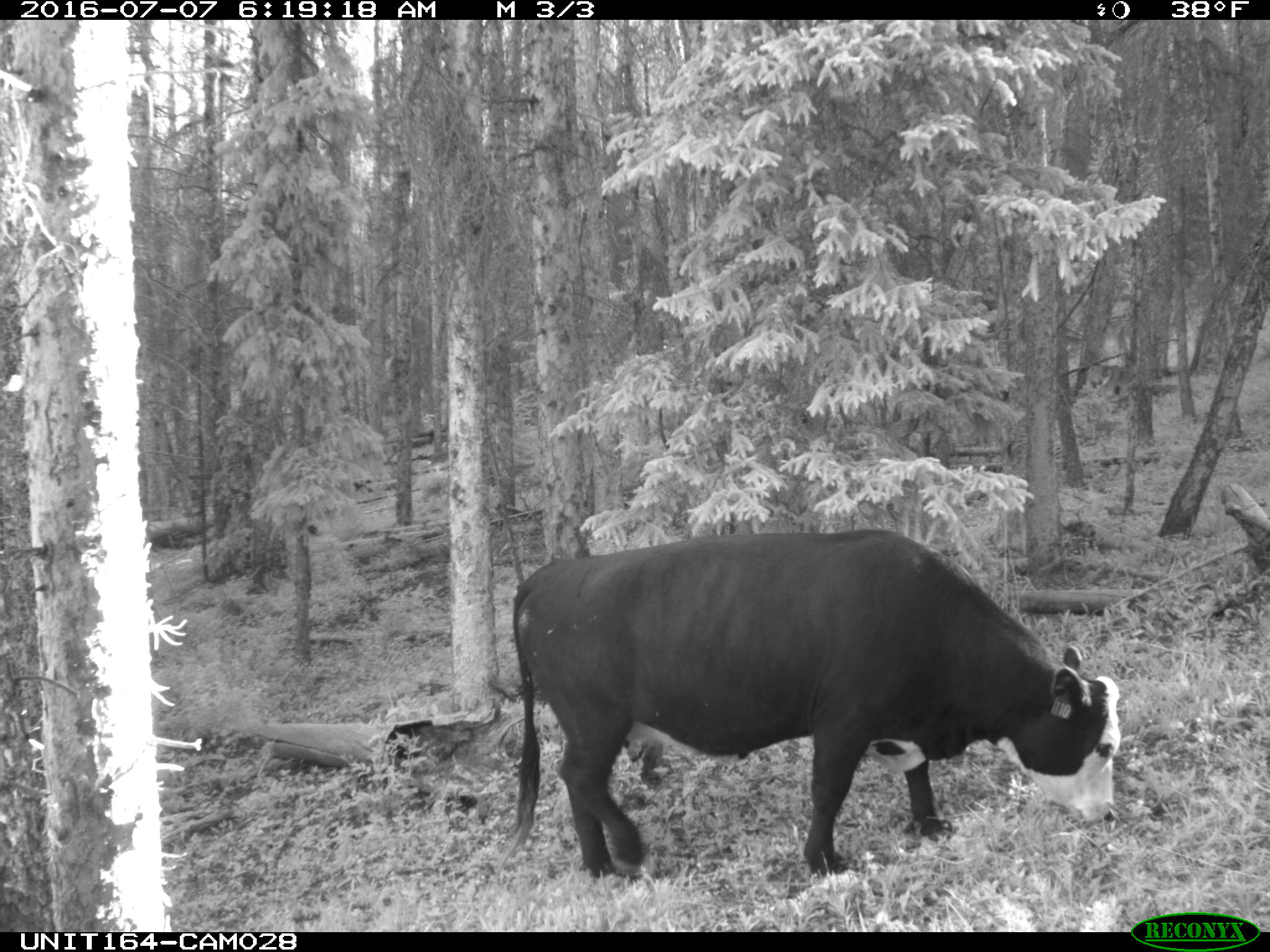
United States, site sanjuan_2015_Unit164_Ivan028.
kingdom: Animalia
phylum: Chordata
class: Mammalia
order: Artiodactyla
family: Bovidae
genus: Bos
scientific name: Bos taurus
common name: domestic cow